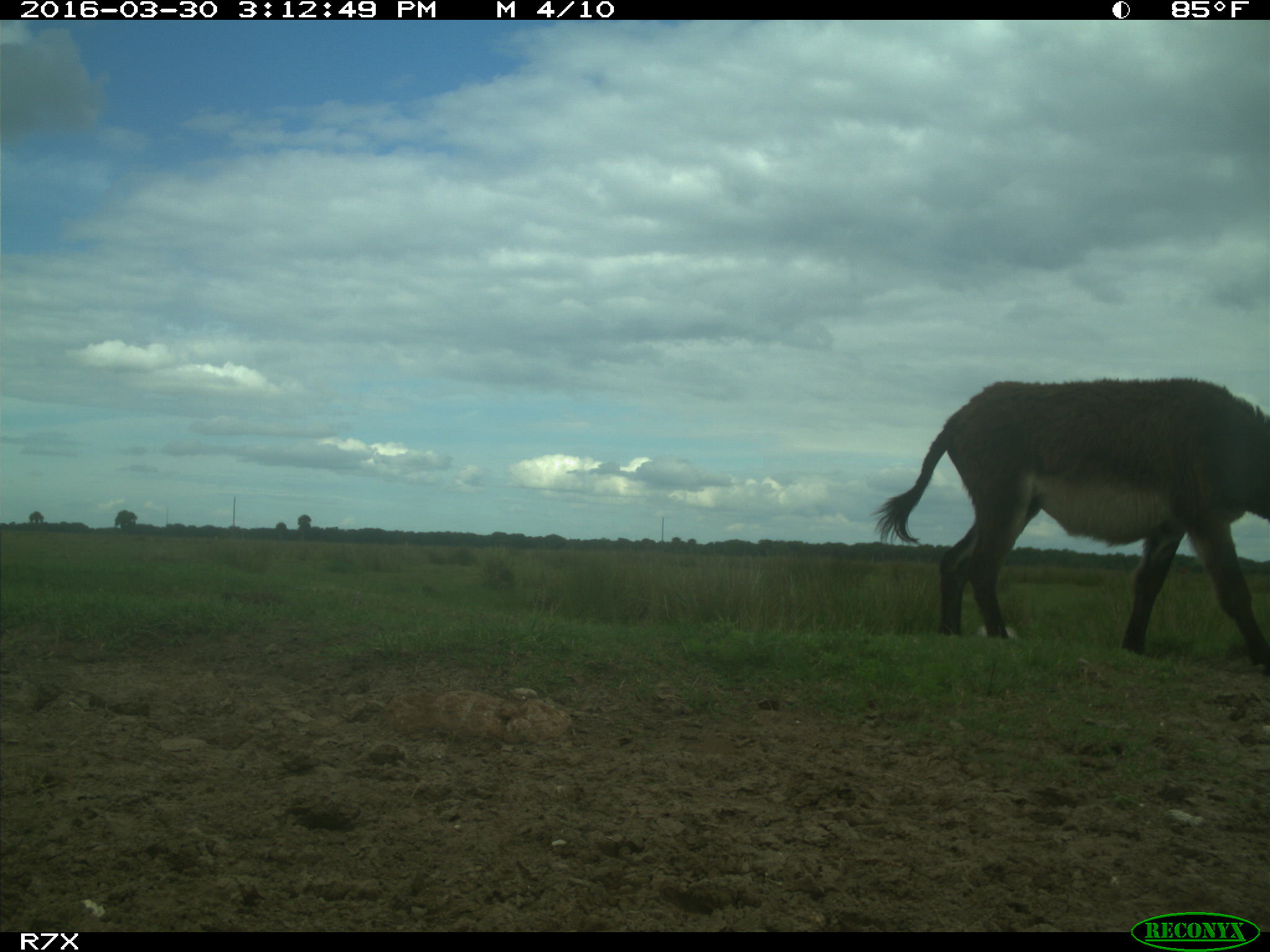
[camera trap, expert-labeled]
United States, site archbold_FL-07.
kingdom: Animalia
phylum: Chordata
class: Mammalia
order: Perissodactyla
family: Equidae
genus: Equus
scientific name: Equus africanus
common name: african wild ass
Equus africanus (african wild ass).